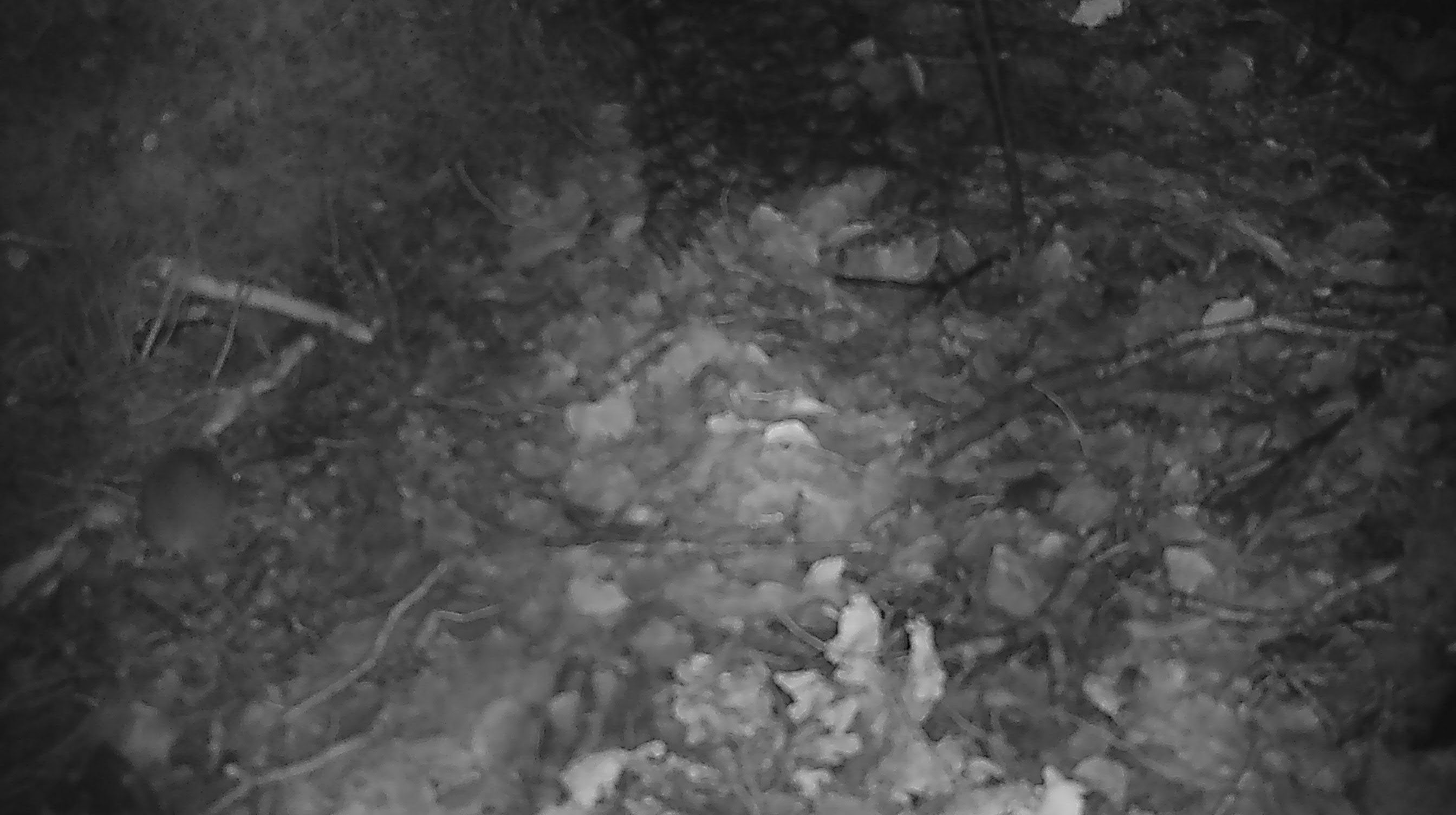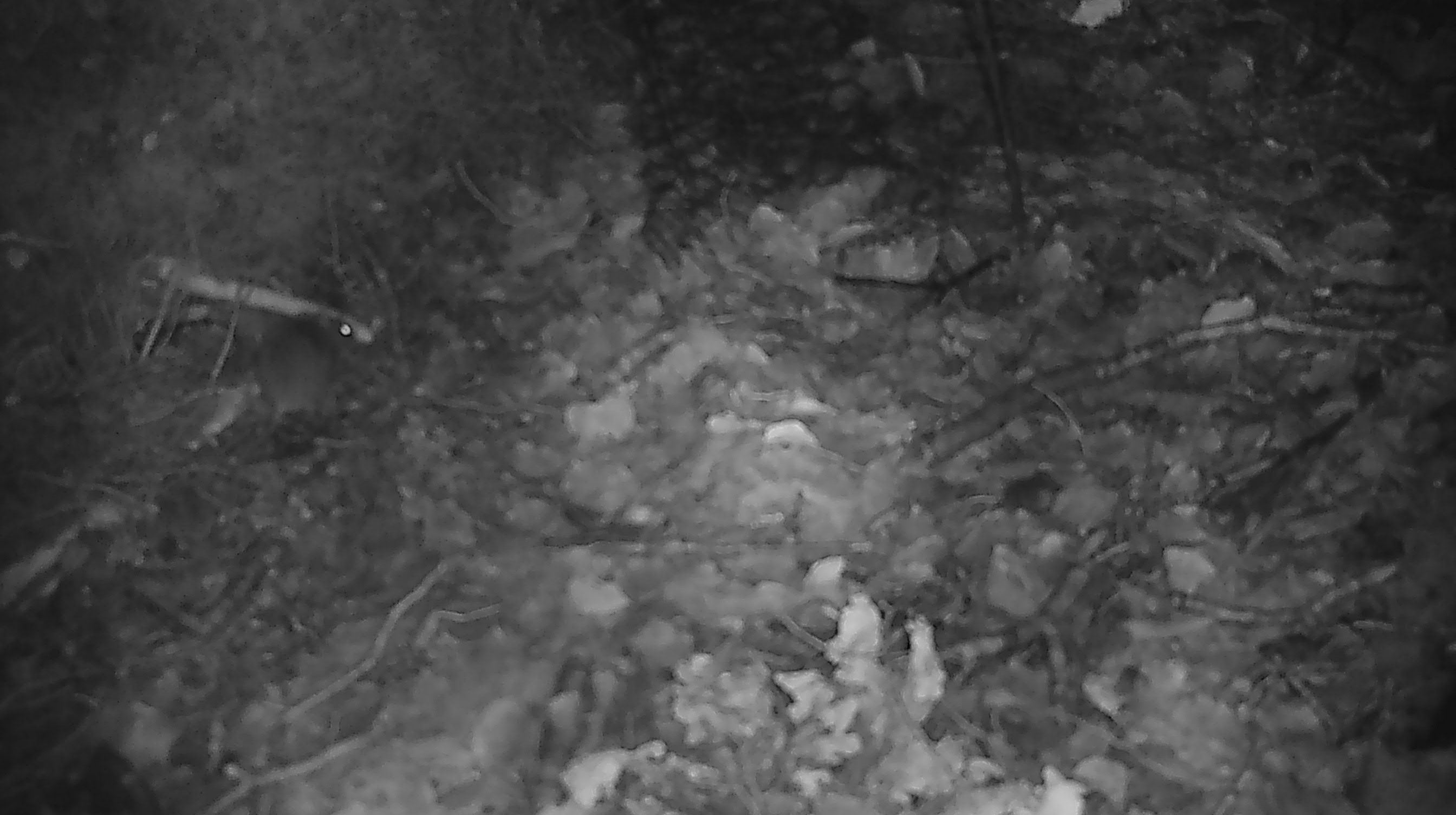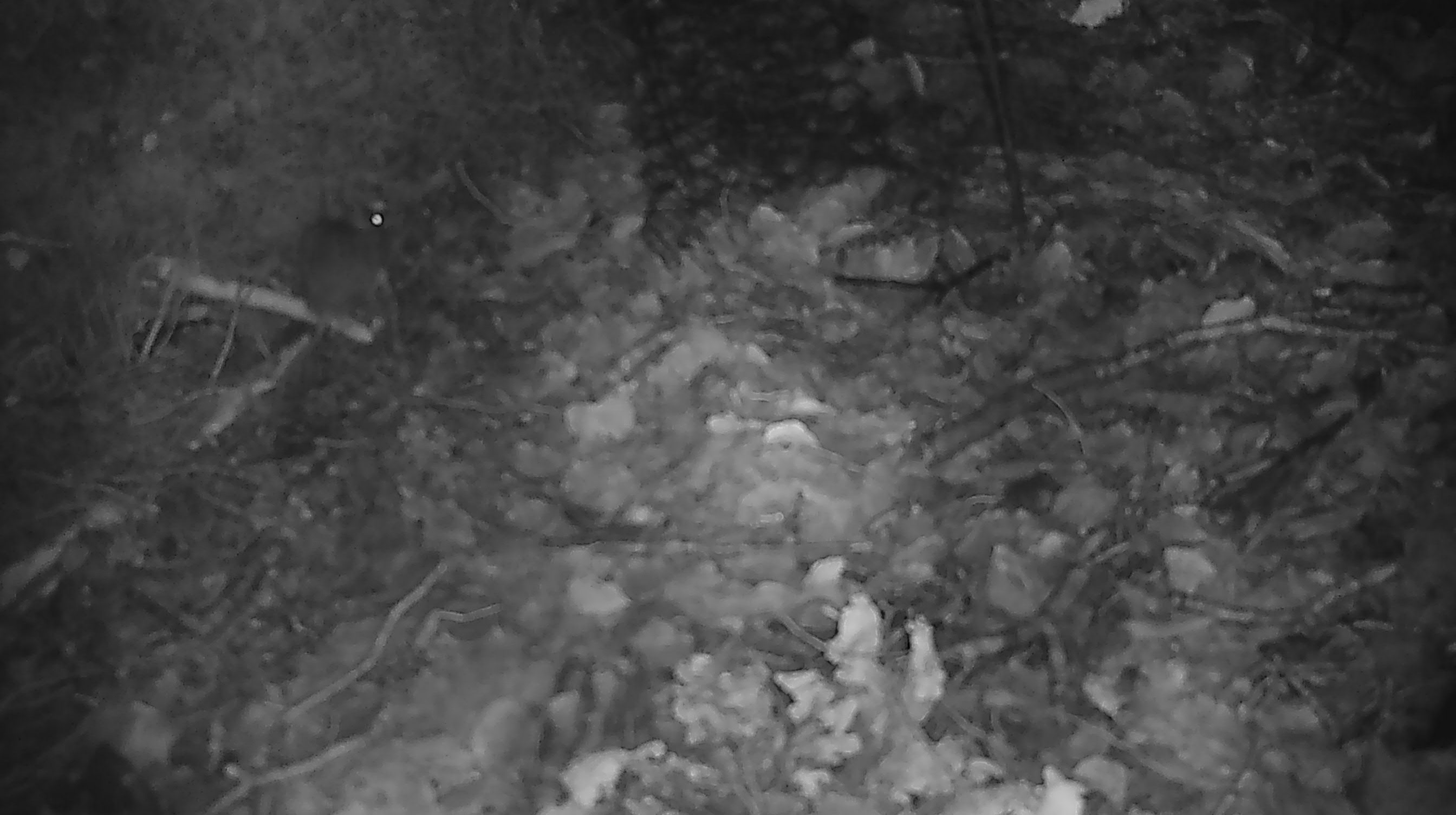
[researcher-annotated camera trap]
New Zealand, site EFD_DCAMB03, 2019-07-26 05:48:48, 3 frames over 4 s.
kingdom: Animalia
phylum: Chordata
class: Mammalia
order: Rodentia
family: Muridae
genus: Mus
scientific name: Mus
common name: mouse